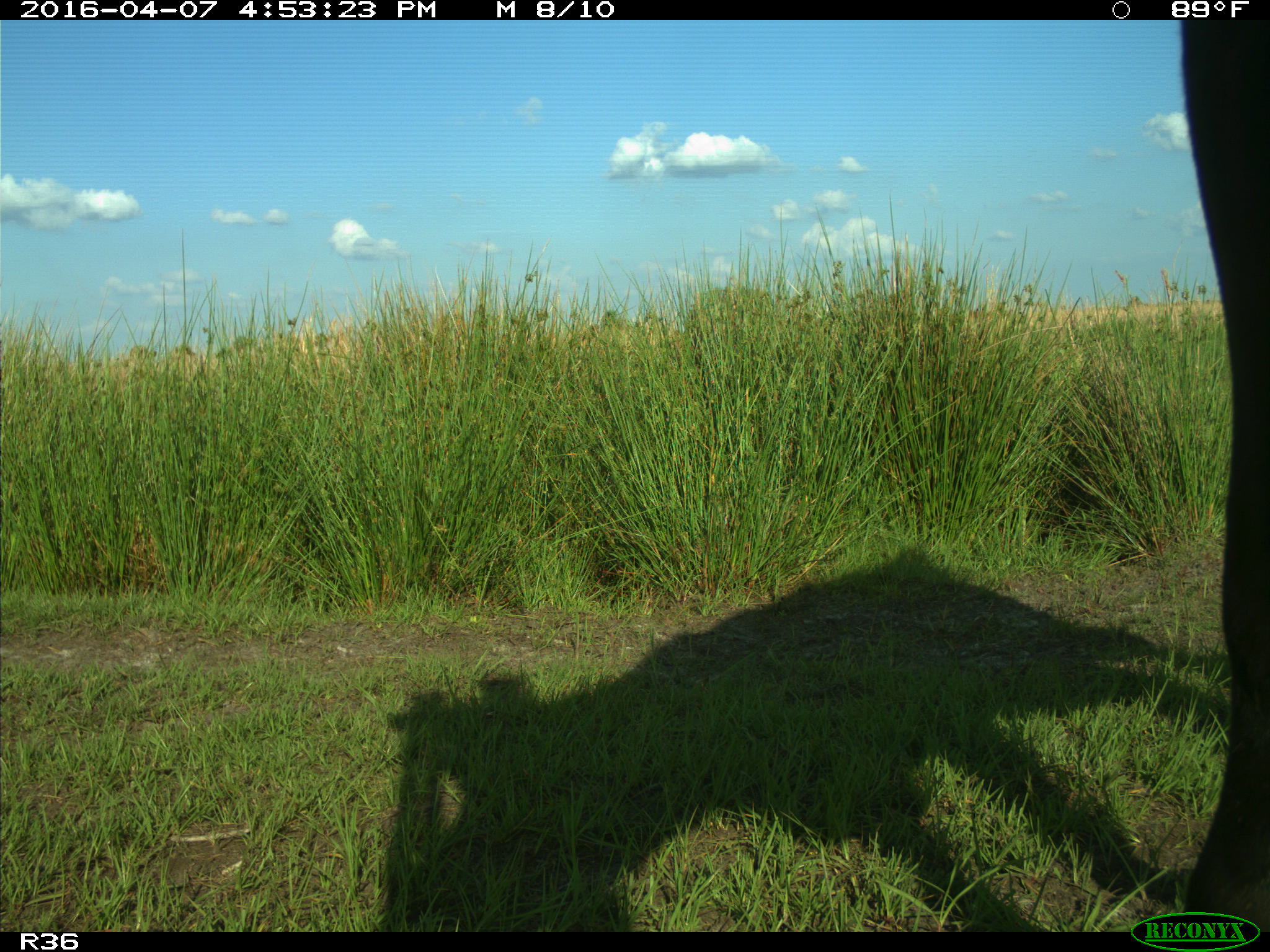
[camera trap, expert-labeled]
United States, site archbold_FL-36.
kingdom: Animalia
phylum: Chordata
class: Mammalia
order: Artiodactyla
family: Bovidae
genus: Bos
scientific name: Bos taurus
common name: domestic cow